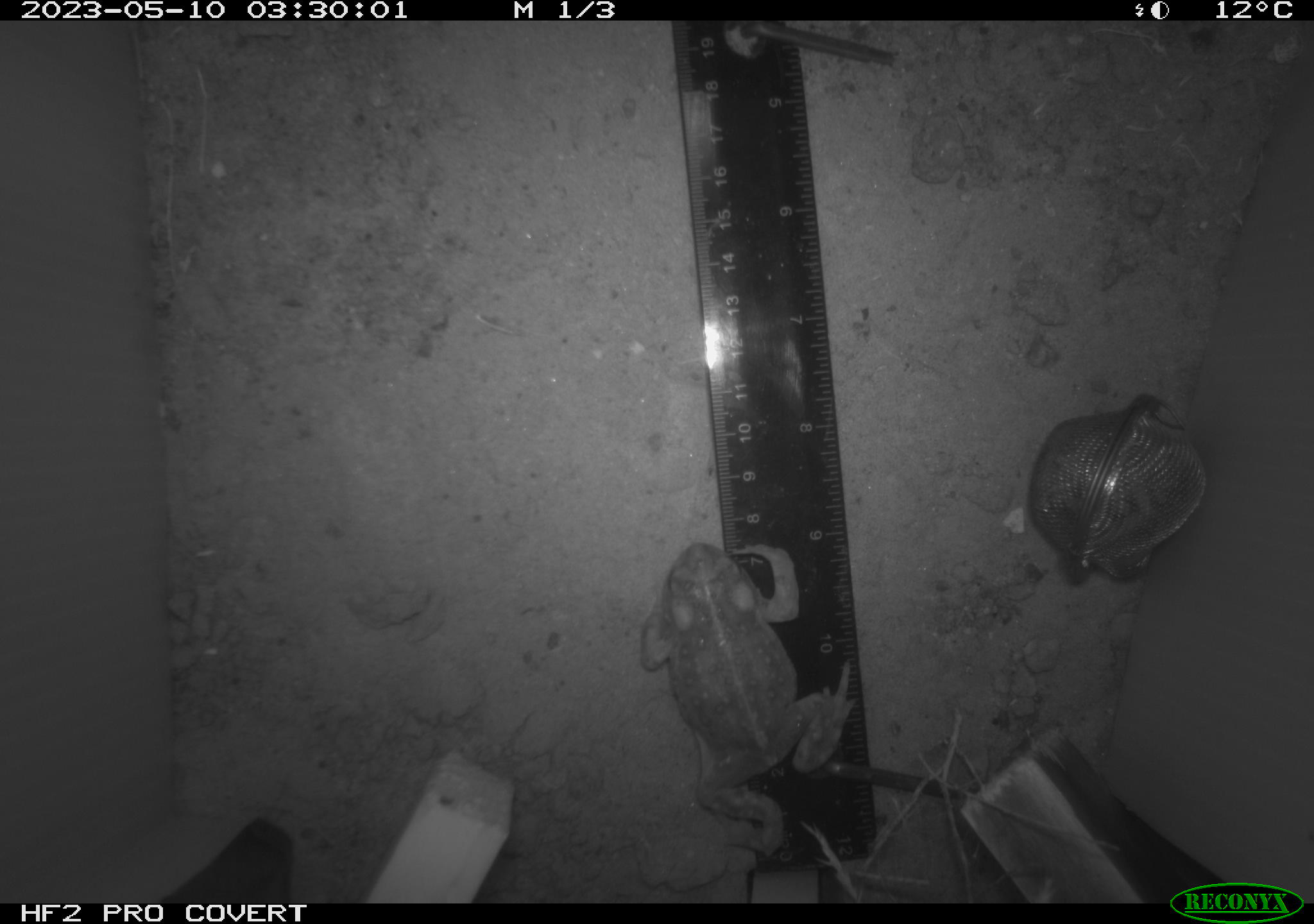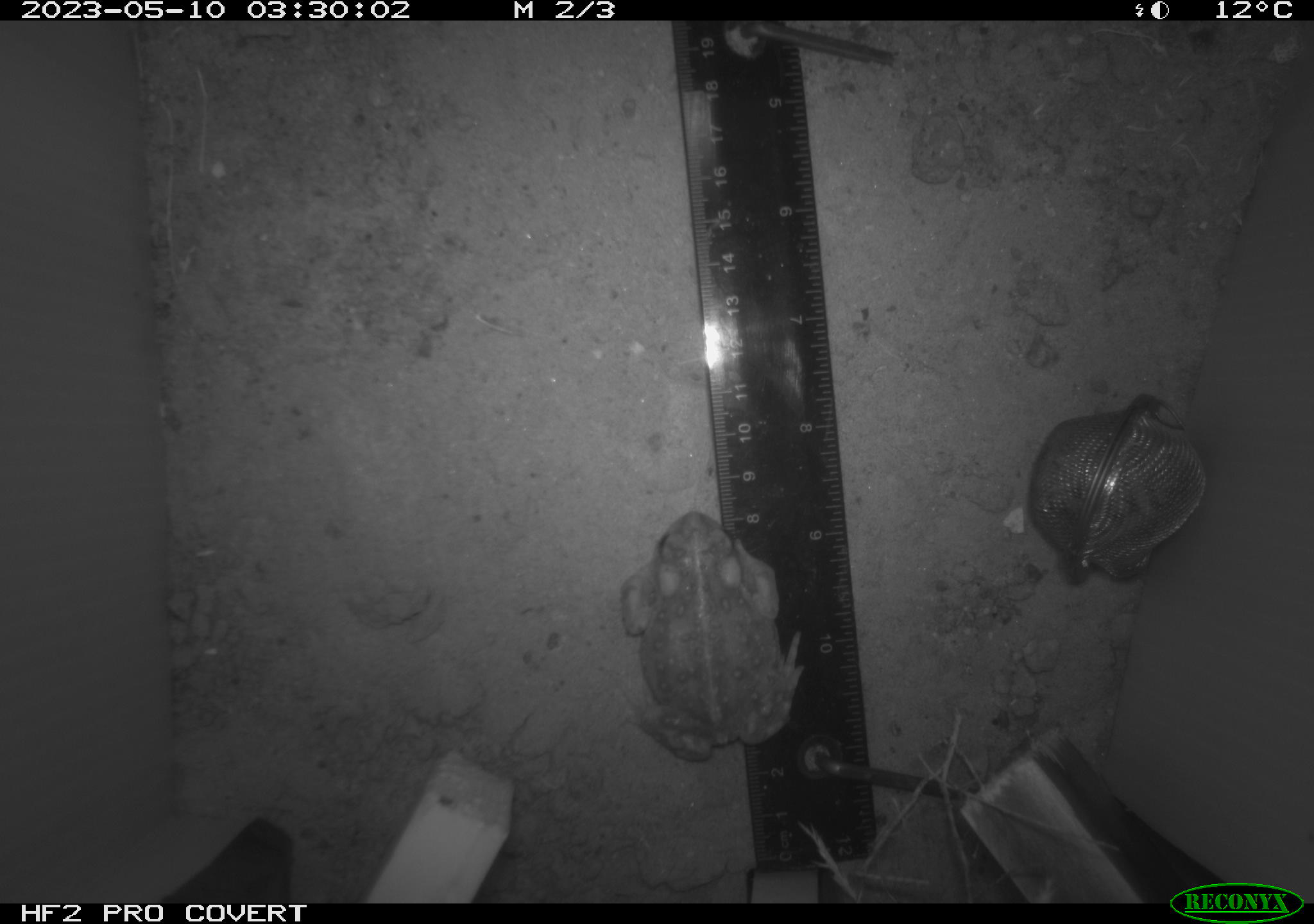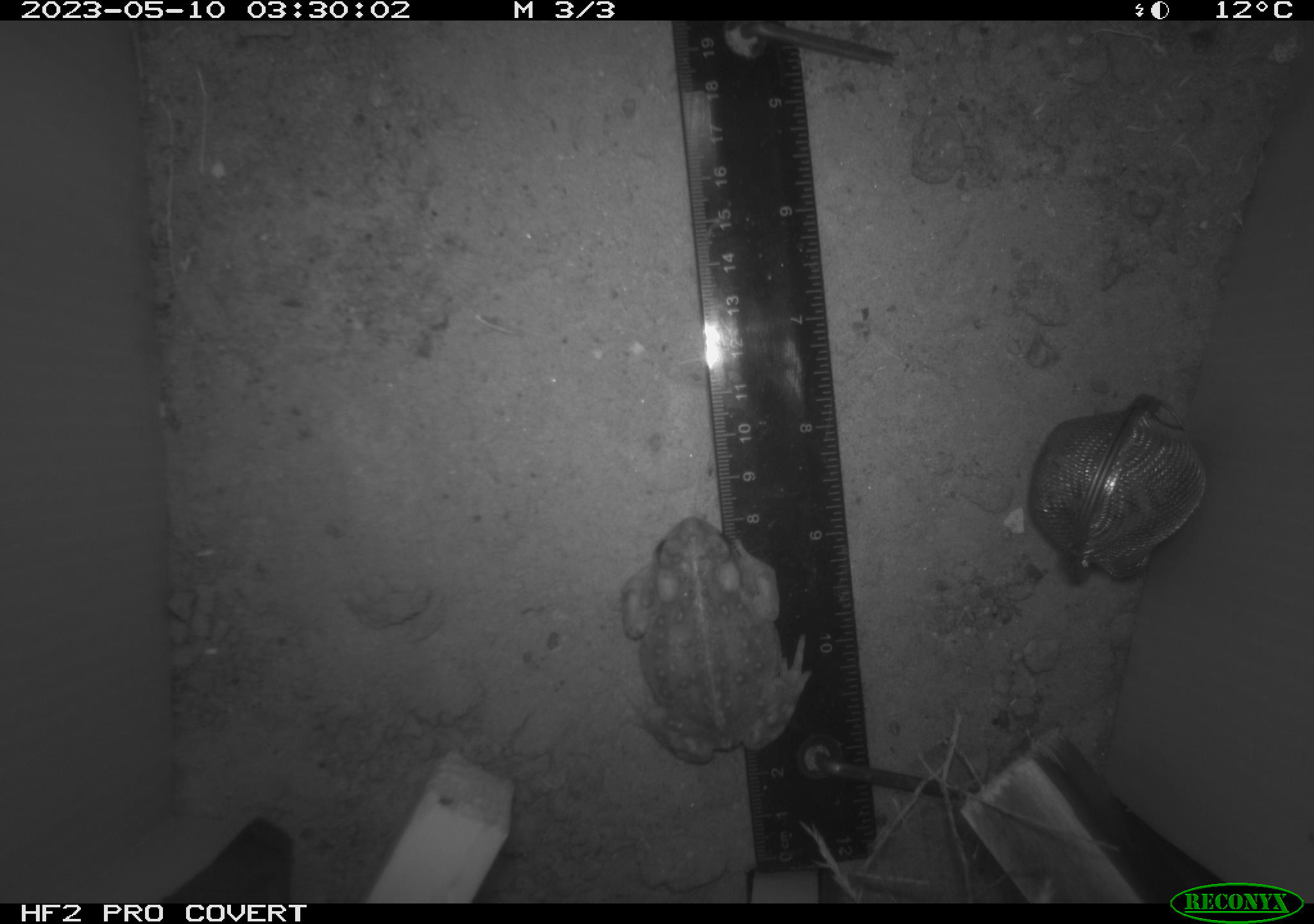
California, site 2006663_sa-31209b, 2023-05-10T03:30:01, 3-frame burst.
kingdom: Animalia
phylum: Chordata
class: Amphibia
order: Anura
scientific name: Anura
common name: frogs